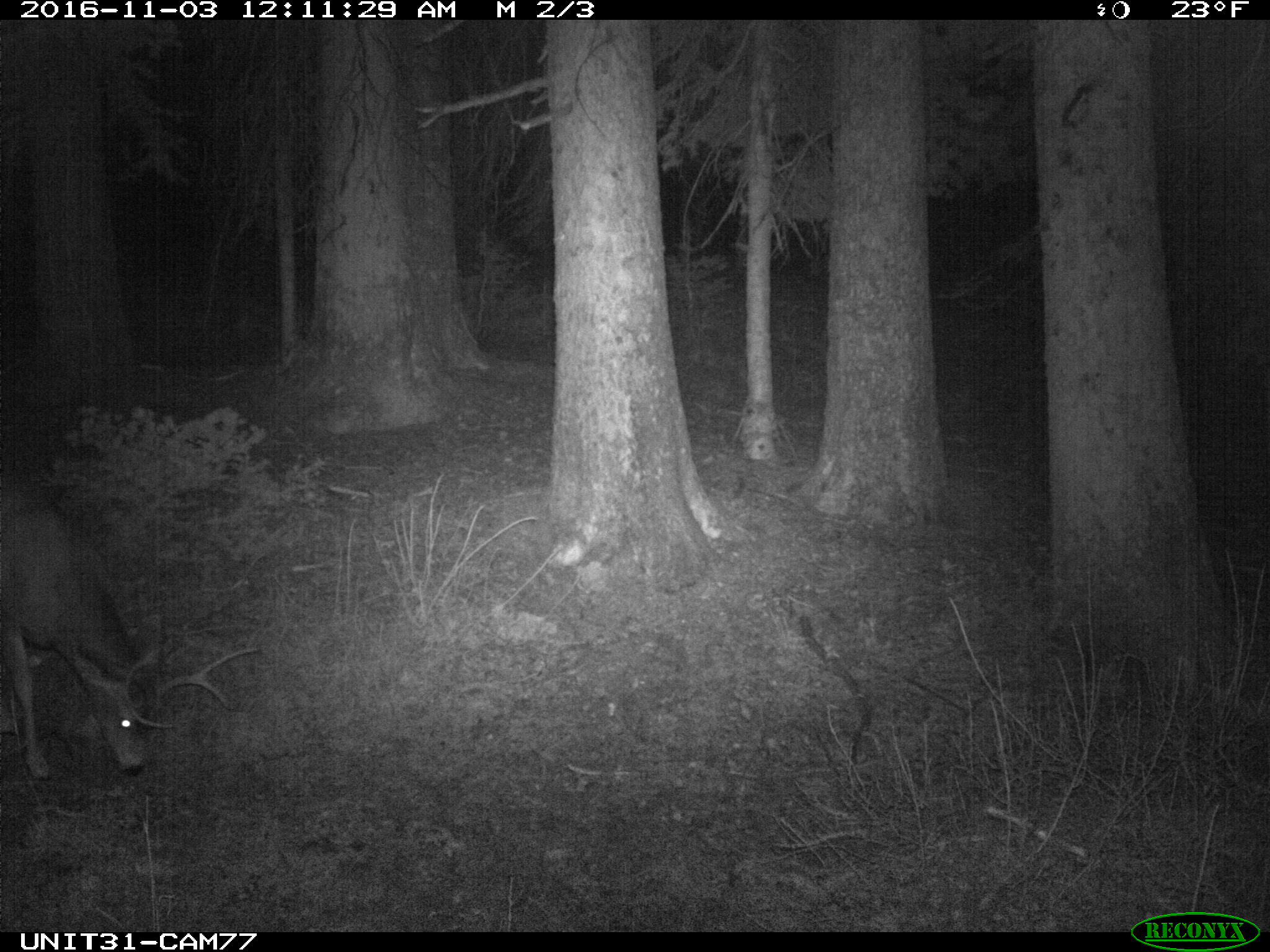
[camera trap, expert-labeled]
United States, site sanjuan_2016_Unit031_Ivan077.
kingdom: Animalia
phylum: Chordata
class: Mammalia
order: Artiodactyla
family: Cervidae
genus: Odocoileus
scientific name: Odocoileus hemionus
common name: mule deer